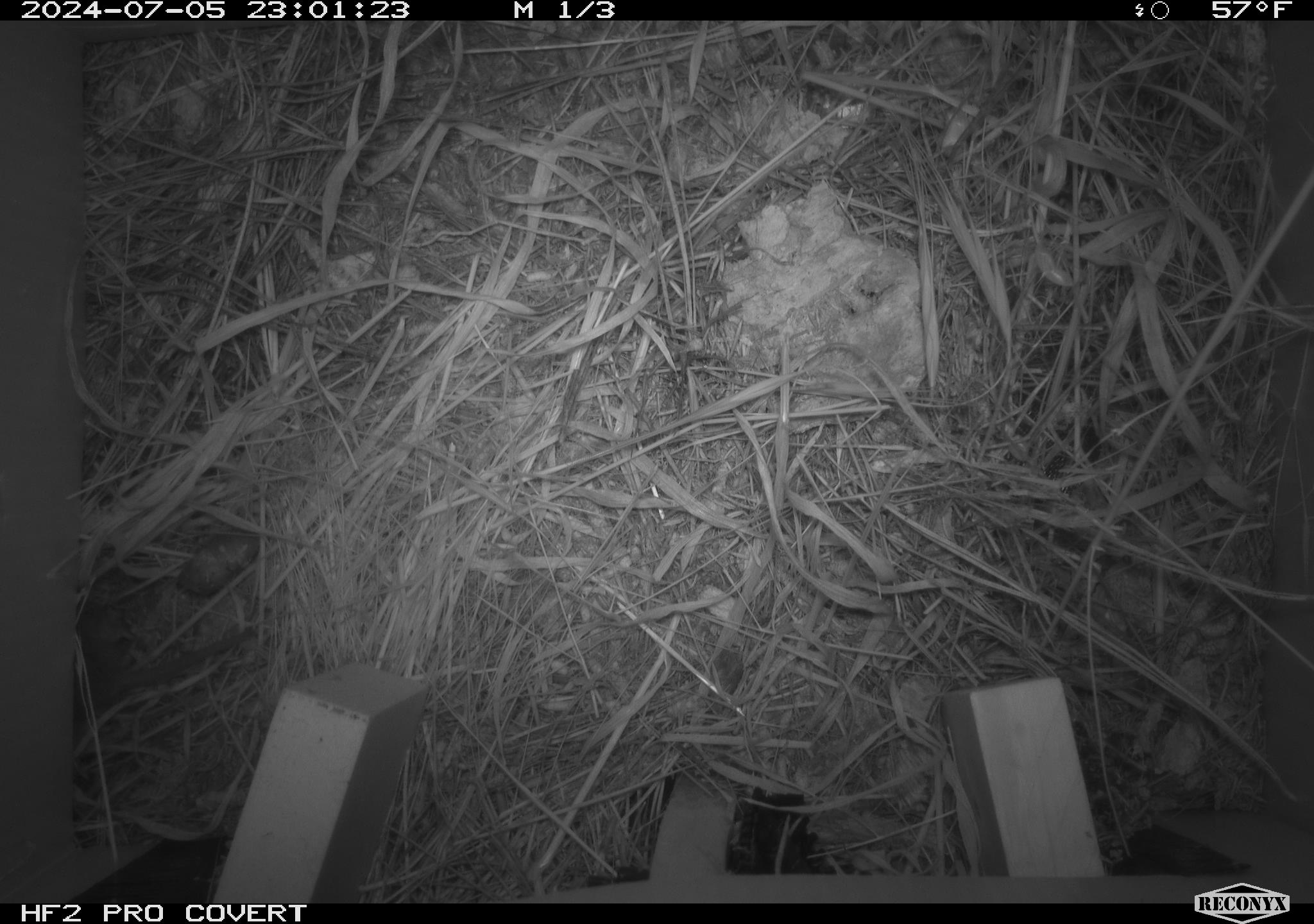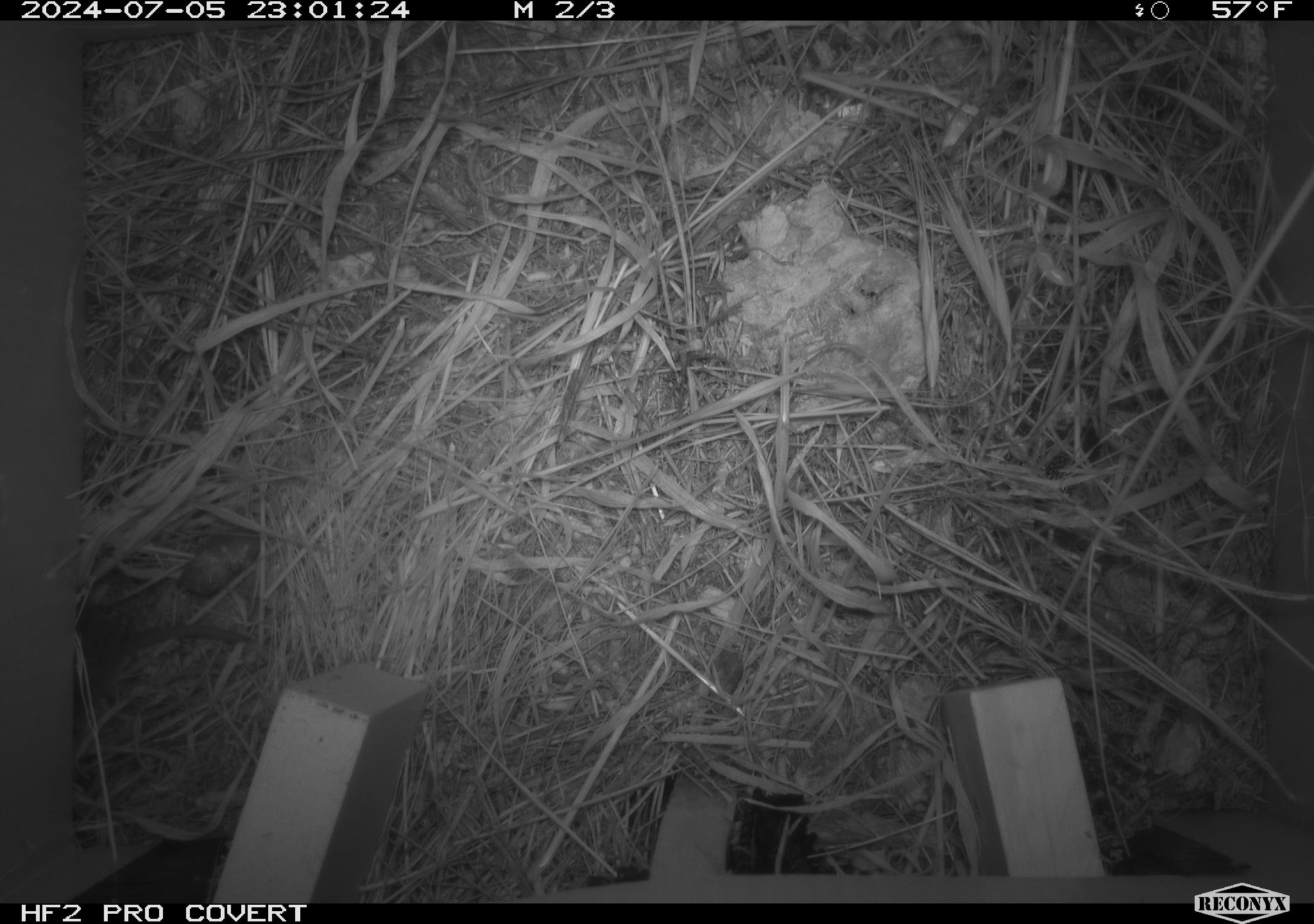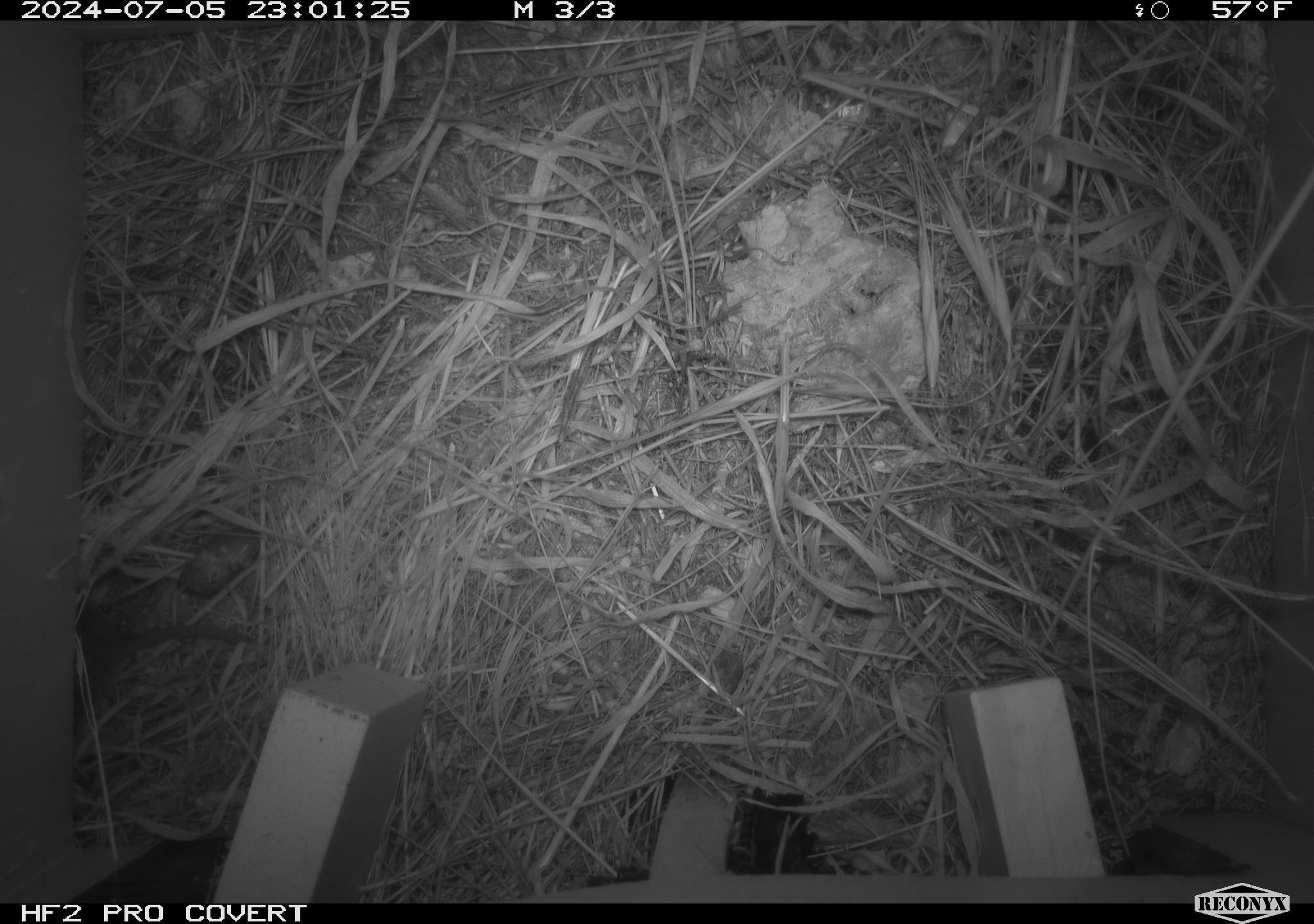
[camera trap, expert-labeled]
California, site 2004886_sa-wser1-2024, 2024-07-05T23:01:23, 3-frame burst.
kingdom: Animalia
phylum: Chordata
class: Mammalia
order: Rodentia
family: Cricetidae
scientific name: Arvicolinae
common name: voles, lemmings, and muskrats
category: arvicolinae subfamily